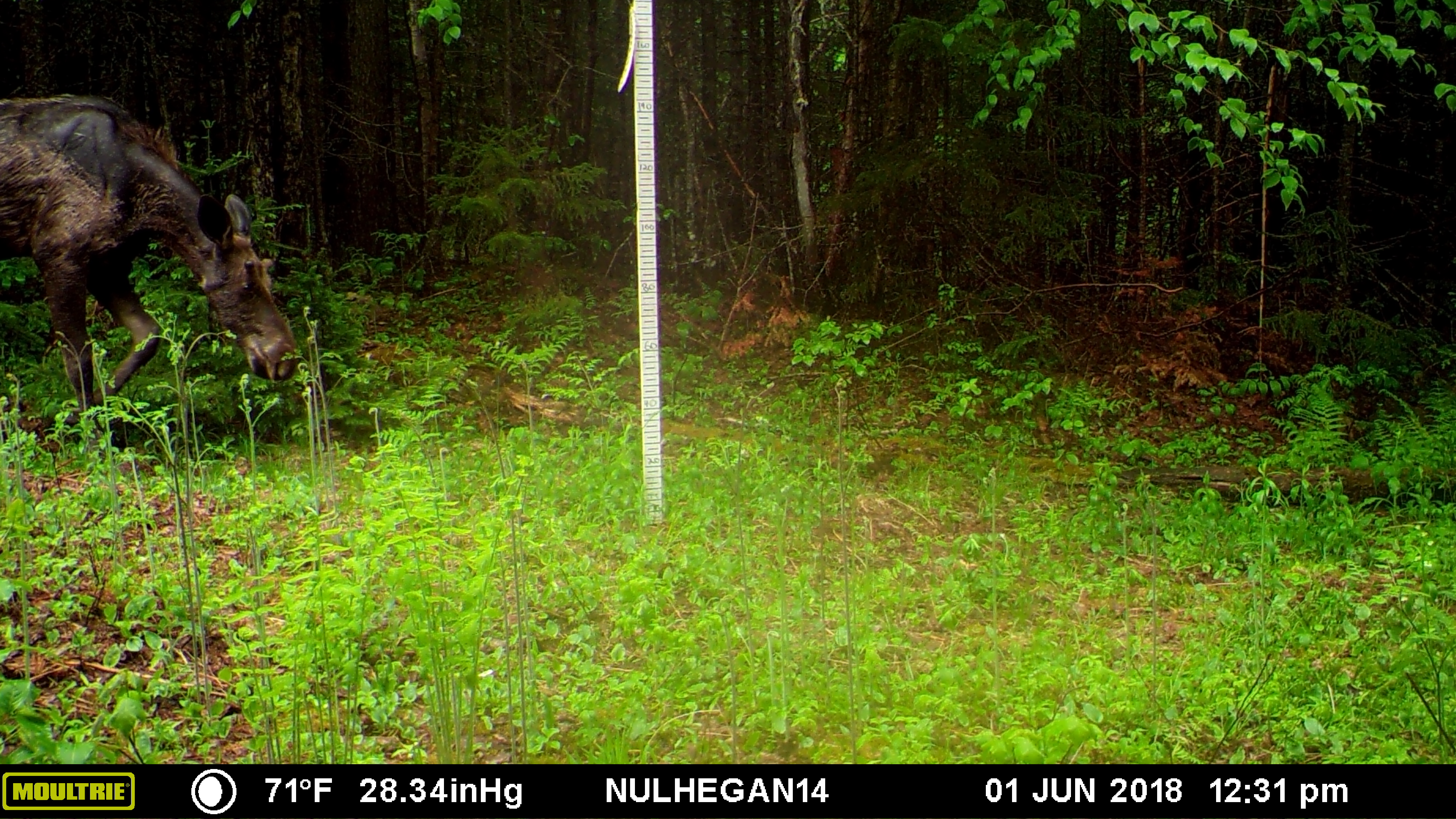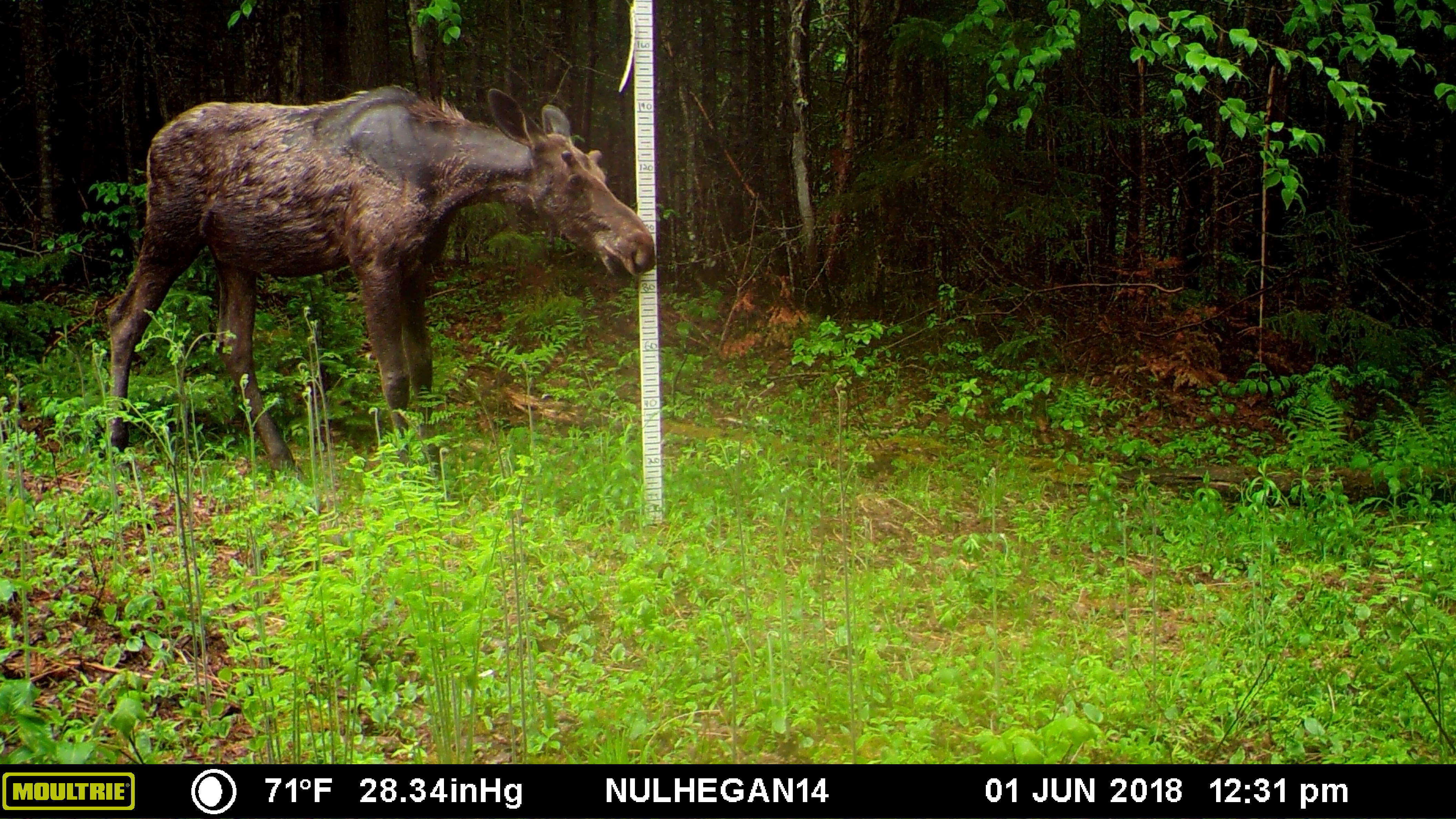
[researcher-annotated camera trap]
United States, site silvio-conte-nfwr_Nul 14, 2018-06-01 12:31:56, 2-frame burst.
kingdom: Animalia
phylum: Chordata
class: Mammalia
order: Artiodactyla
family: Cervidae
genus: Alces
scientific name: Alces alces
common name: moose